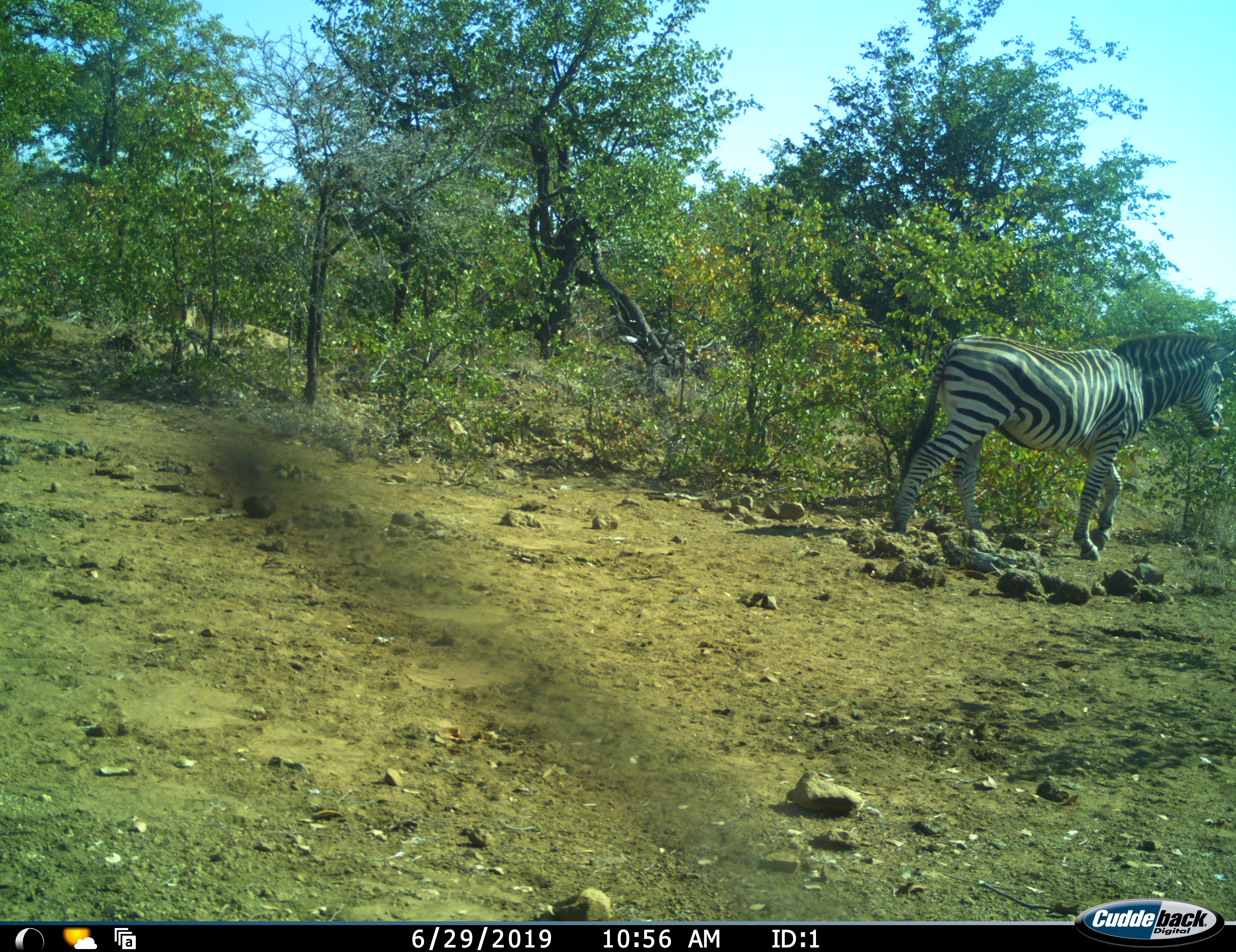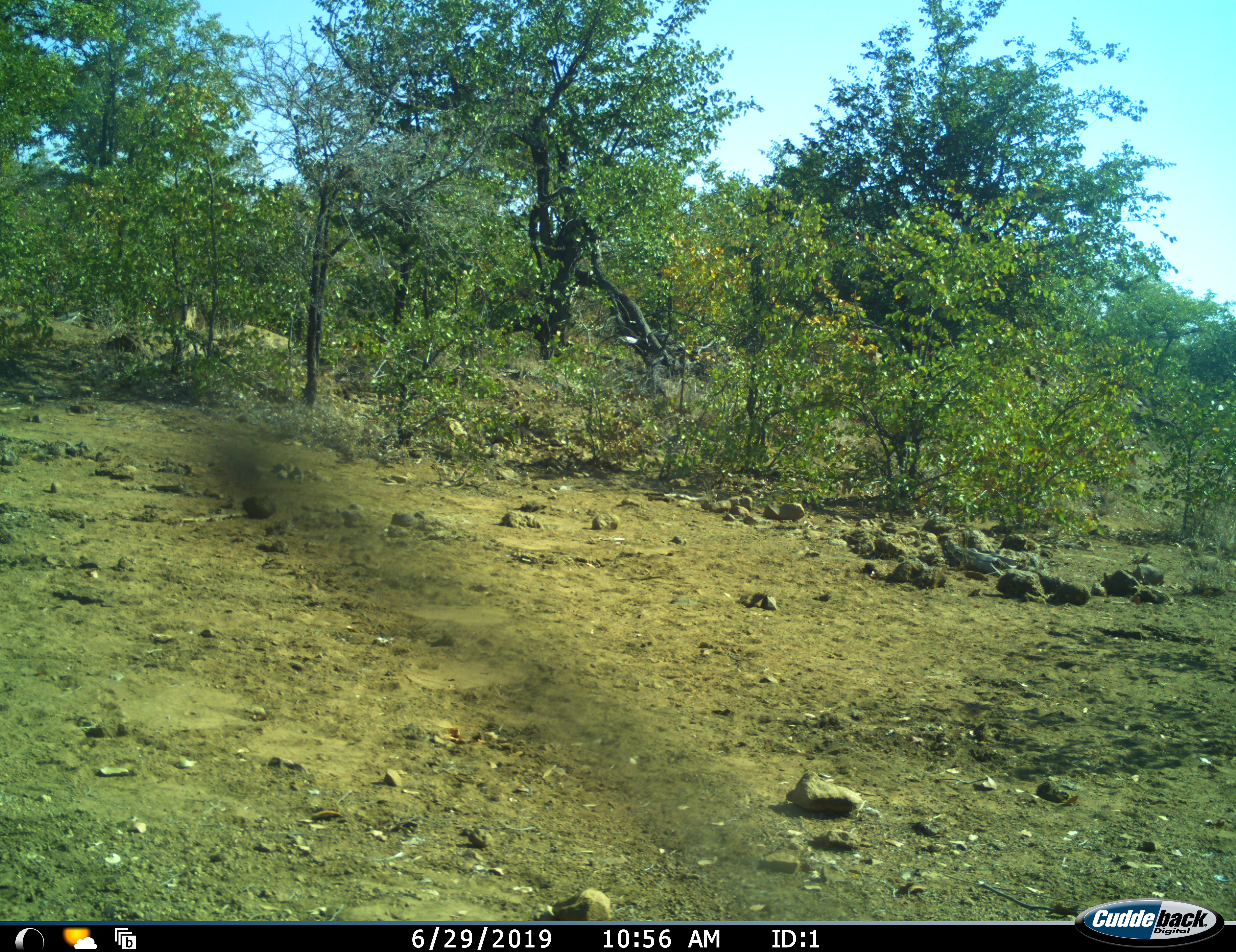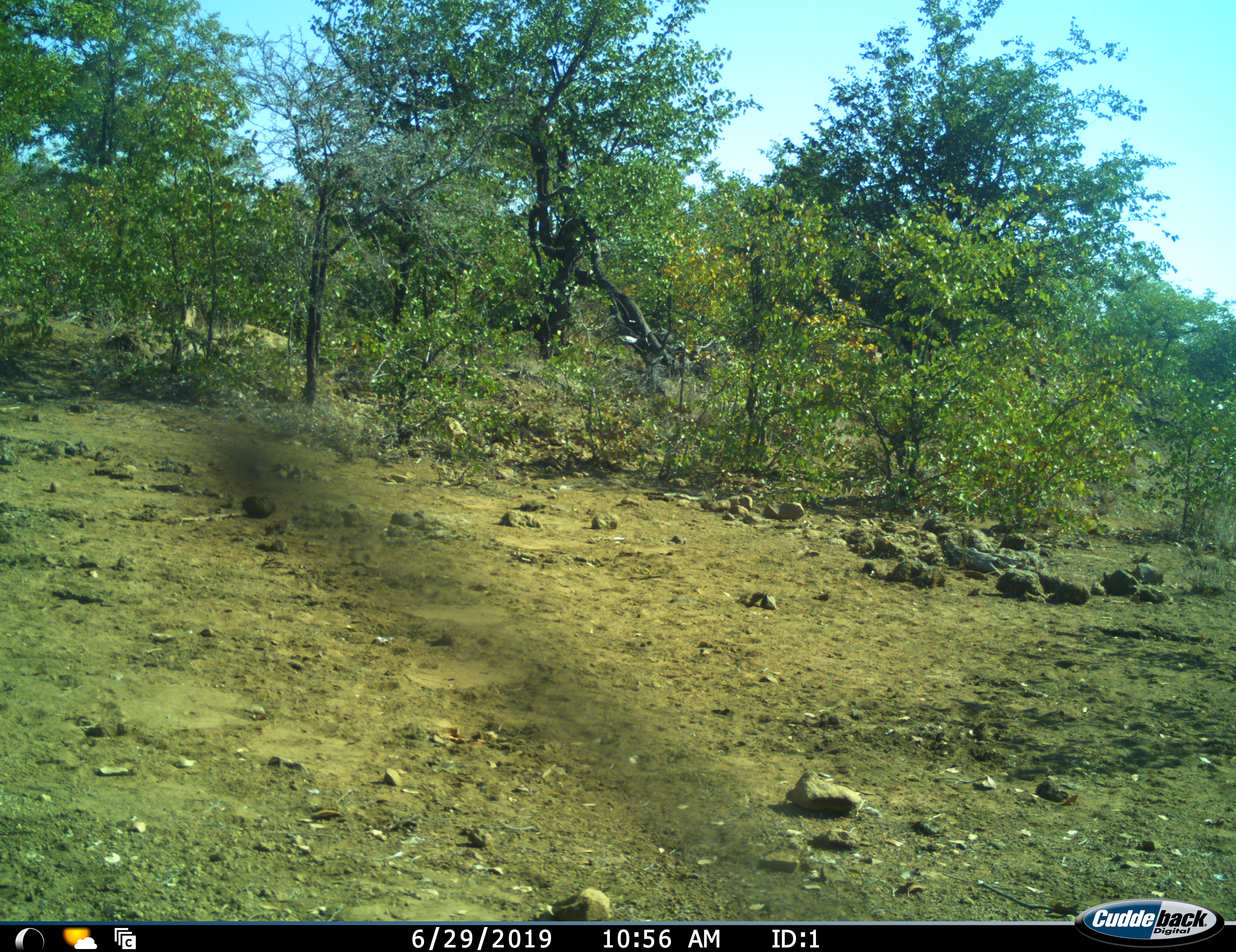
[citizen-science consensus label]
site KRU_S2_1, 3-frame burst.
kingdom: Animalia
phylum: Chordata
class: Mammalia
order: Perissodactyla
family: Equidae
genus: Equus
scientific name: Equus quagga burchellii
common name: burchell's zebra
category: zebraburchells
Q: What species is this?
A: Zebraburchells (burchell's zebra) (Equus quagga burchellii).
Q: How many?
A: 1.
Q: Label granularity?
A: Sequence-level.